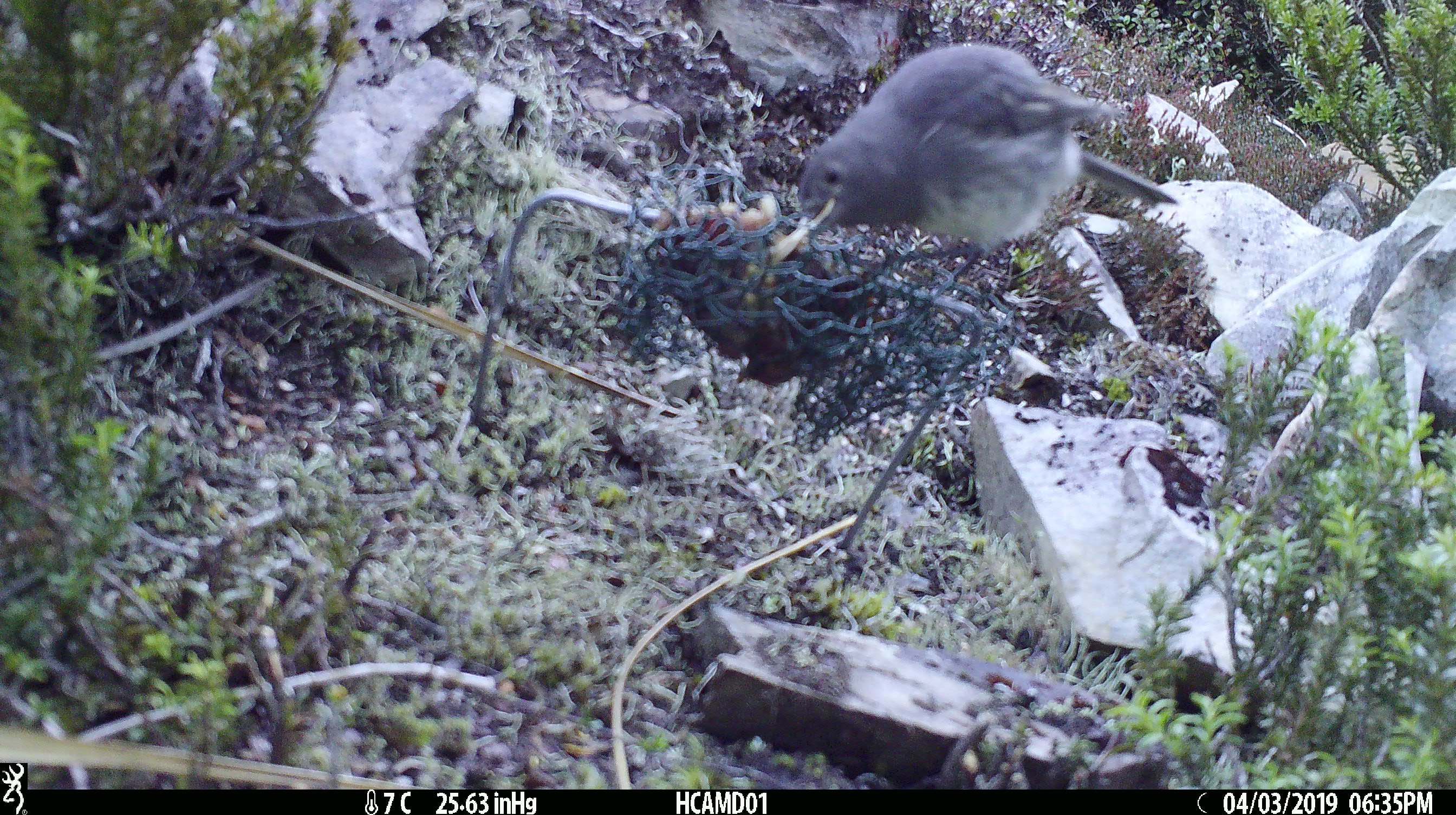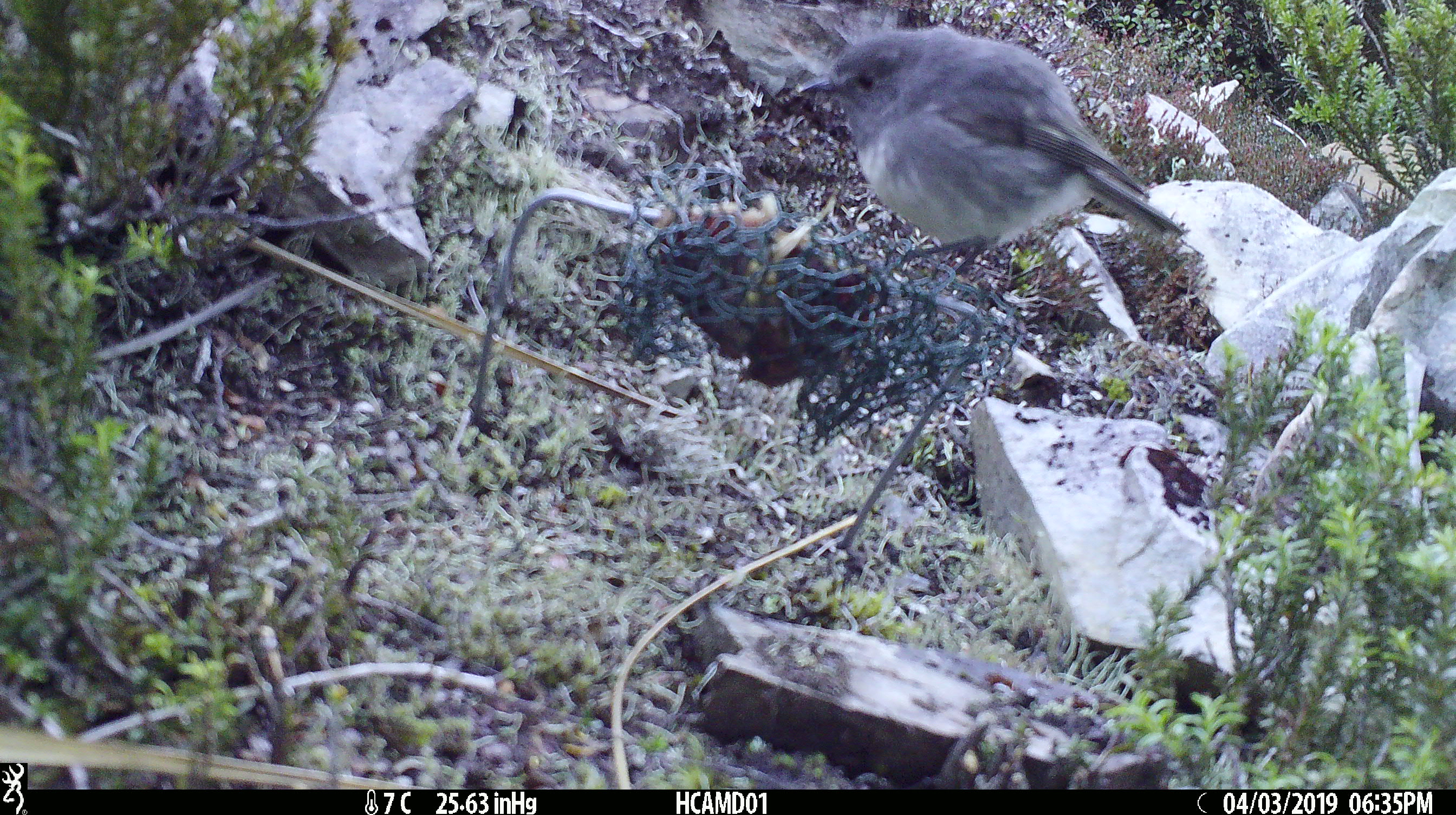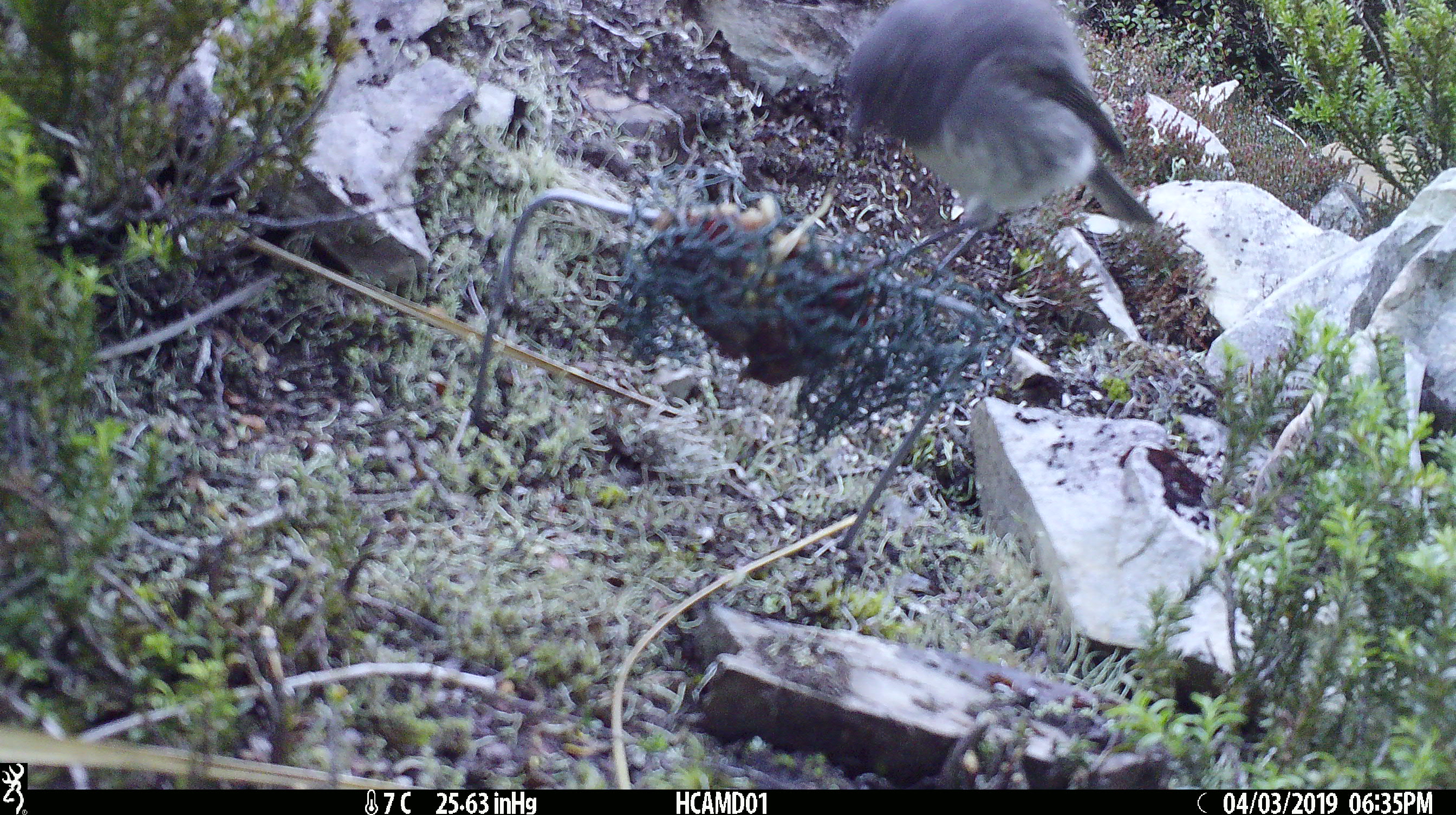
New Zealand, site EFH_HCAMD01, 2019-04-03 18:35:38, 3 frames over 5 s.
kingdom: Animalia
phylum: Chordata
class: Aves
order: Passeriformes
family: Petroicidae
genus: Petroica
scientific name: Petroica australis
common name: new zealand robin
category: robin